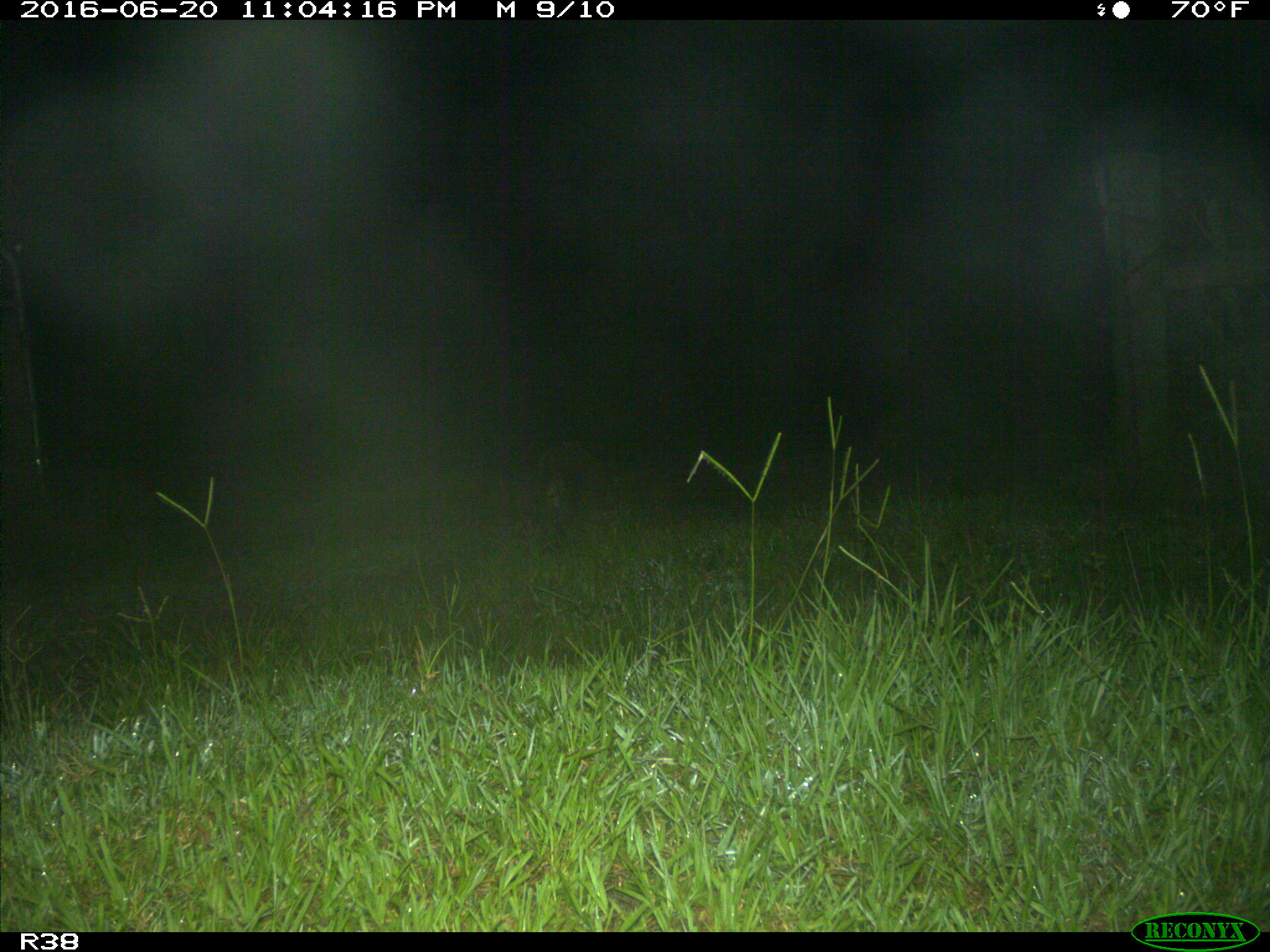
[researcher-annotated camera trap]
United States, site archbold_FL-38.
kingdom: Animalia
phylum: Chordata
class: Mammalia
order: Carnivora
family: Procyonidae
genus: Procyon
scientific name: Procyon lotor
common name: common raccoon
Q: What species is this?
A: Procyon lotor (common raccoon).